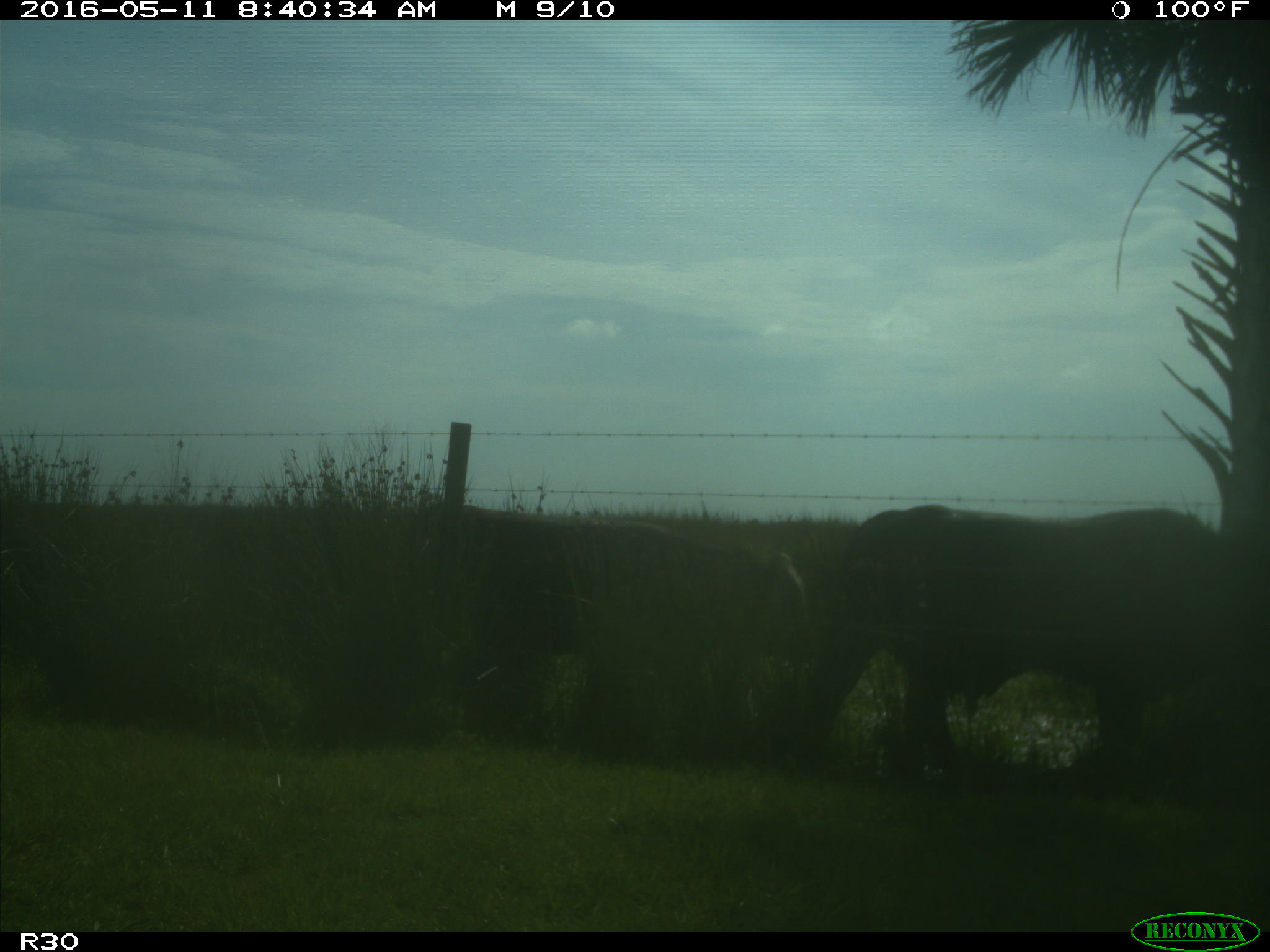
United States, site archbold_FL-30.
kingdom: Animalia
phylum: Chordata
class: Mammalia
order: Artiodactyla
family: Bovidae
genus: Bos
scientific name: Bos taurus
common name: domestic cow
Bos taurus (domestic cow).